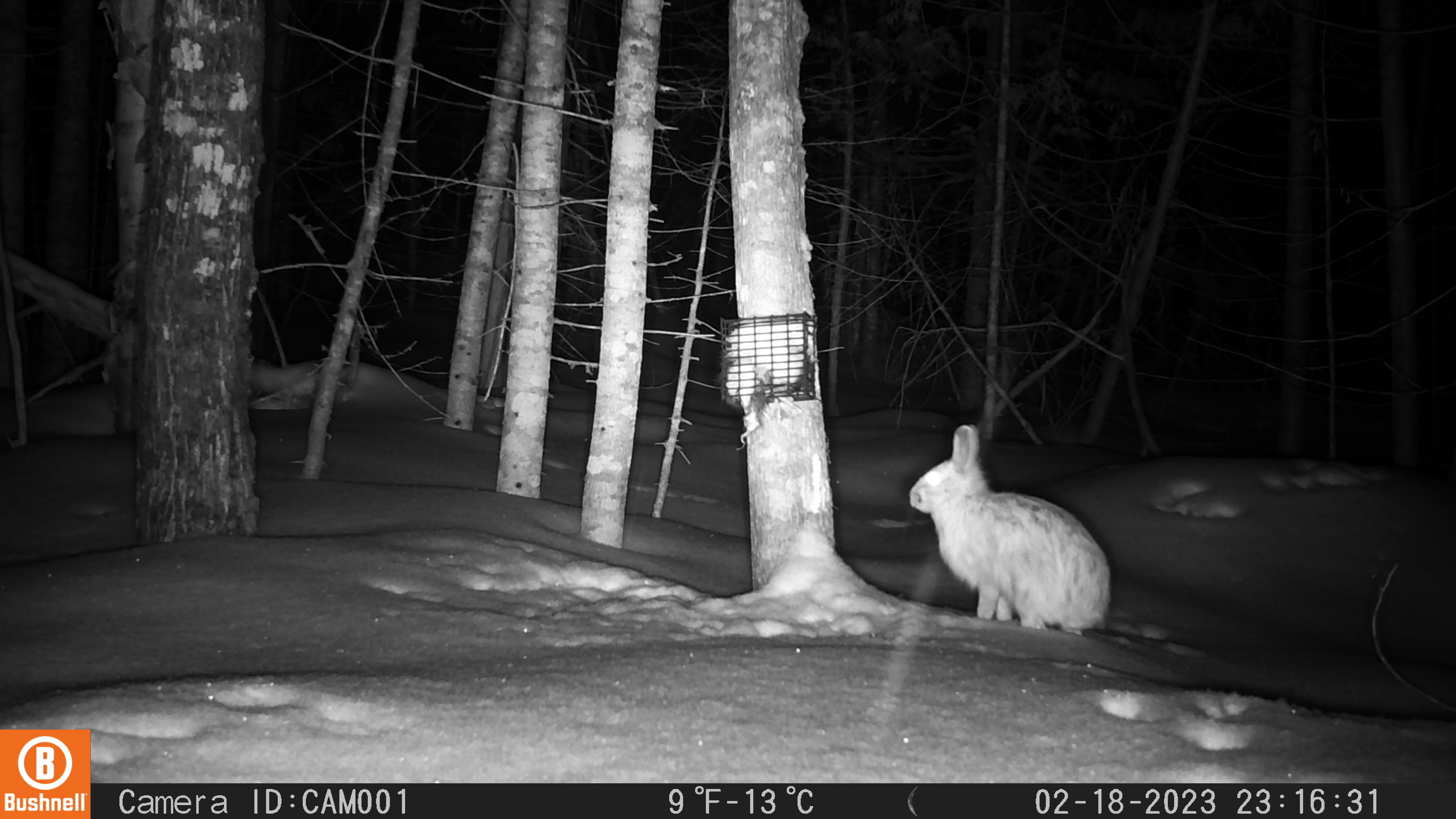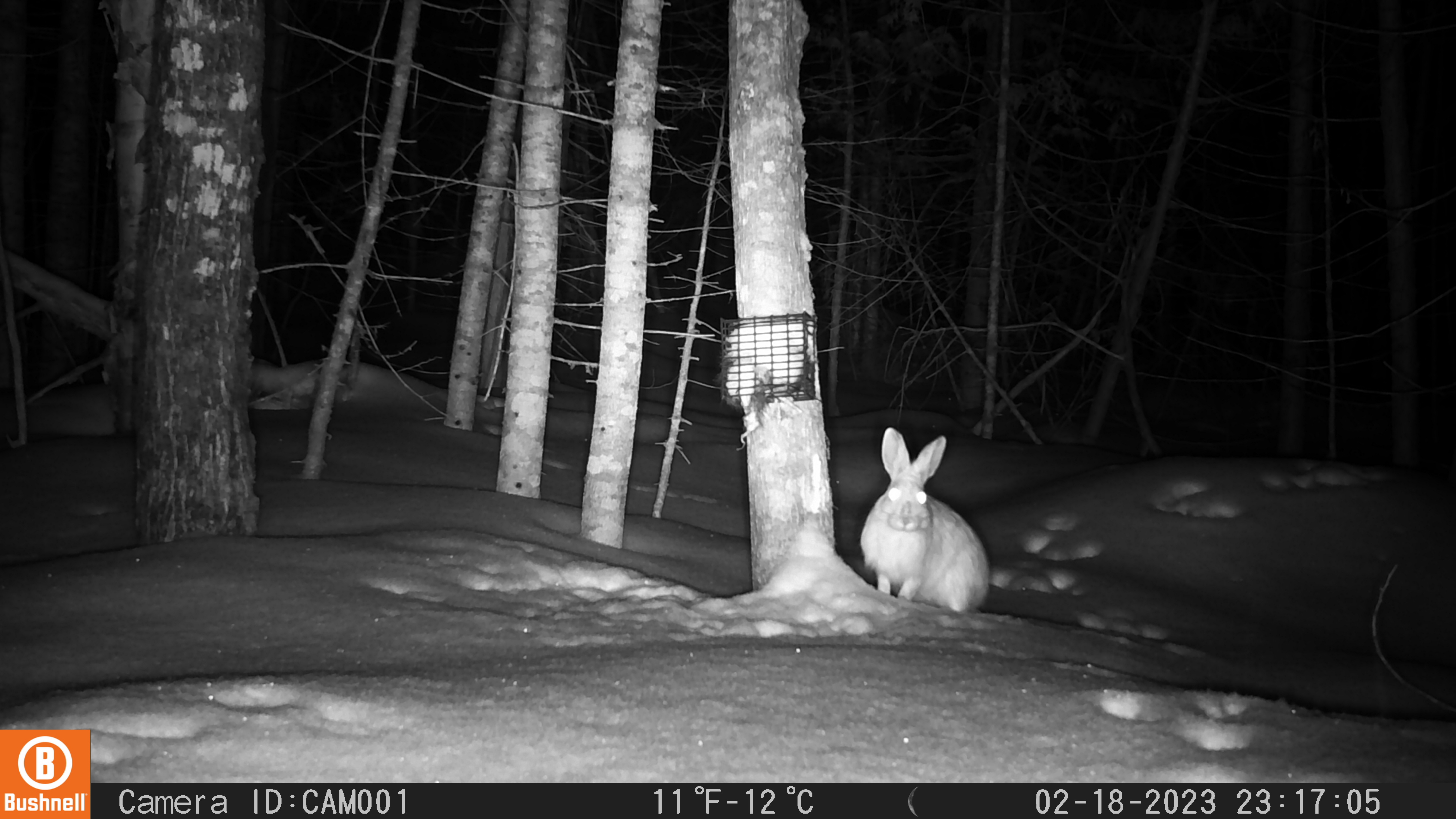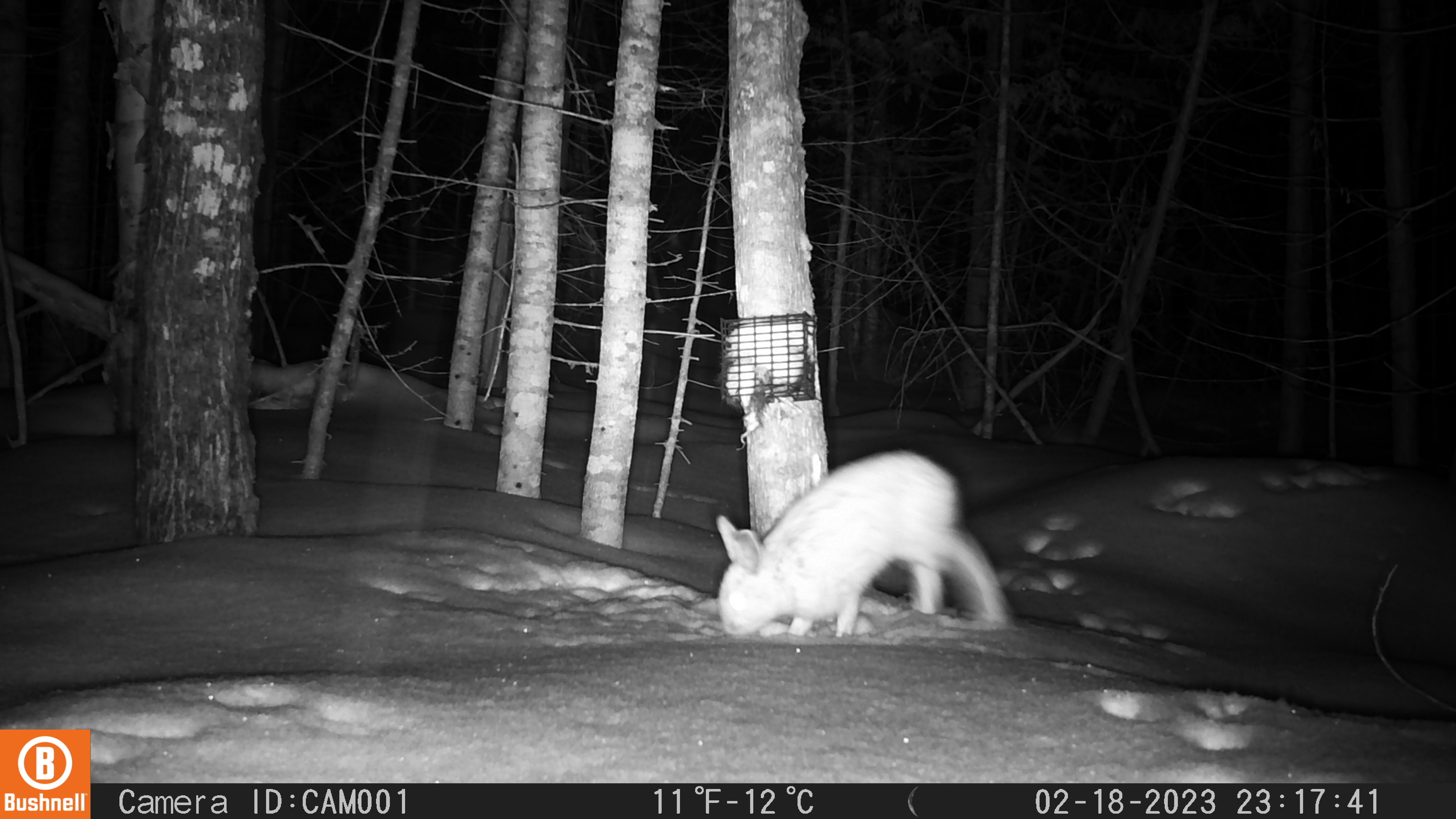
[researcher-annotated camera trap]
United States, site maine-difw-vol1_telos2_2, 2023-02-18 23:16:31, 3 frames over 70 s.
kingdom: Animalia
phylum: Chordata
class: Mammalia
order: Lagomorpha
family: Leporidae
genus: Lepus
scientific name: Lepus americanus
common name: snowshoe hare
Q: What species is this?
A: Snowshoe hare (Lepus americanus).